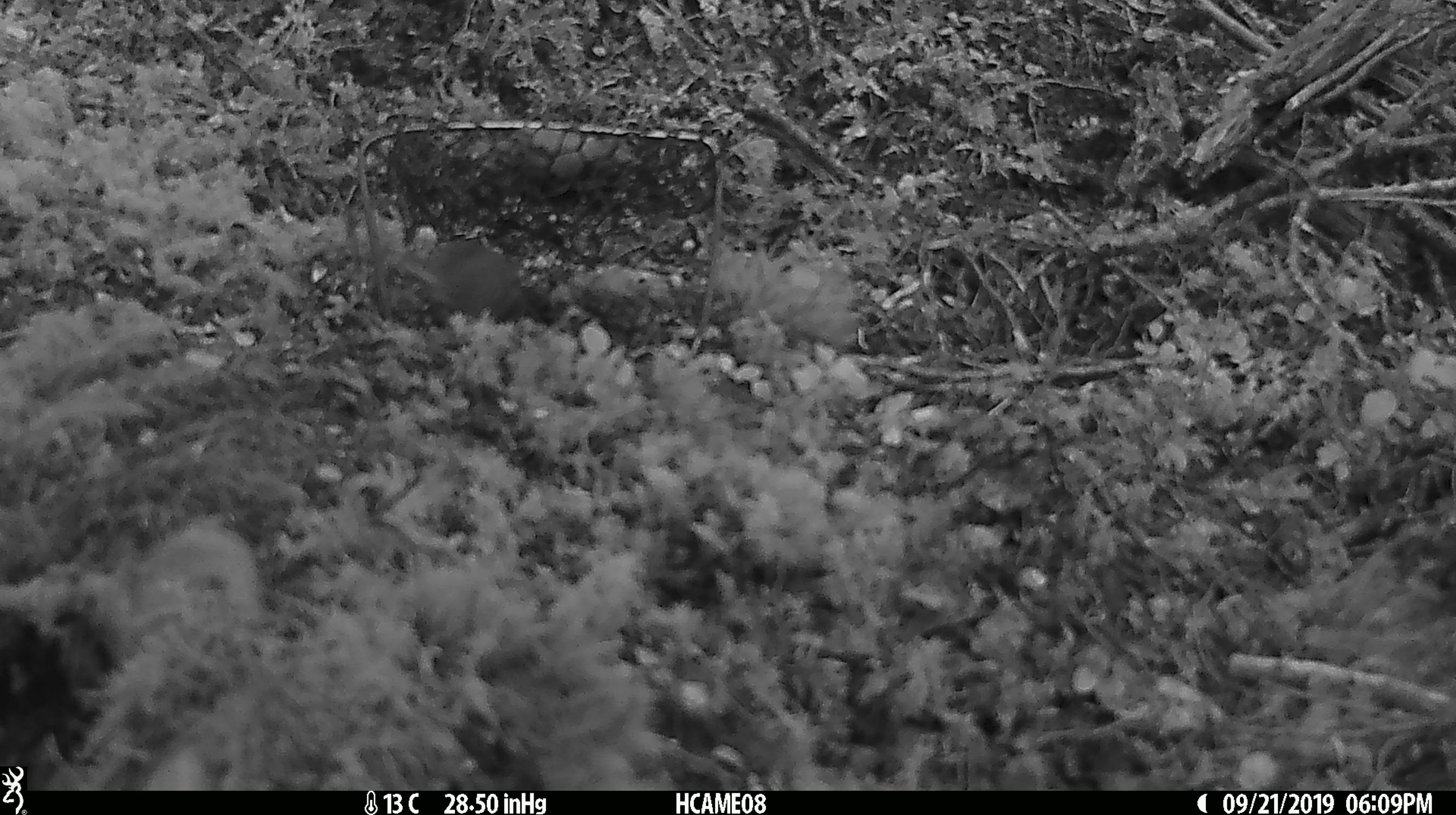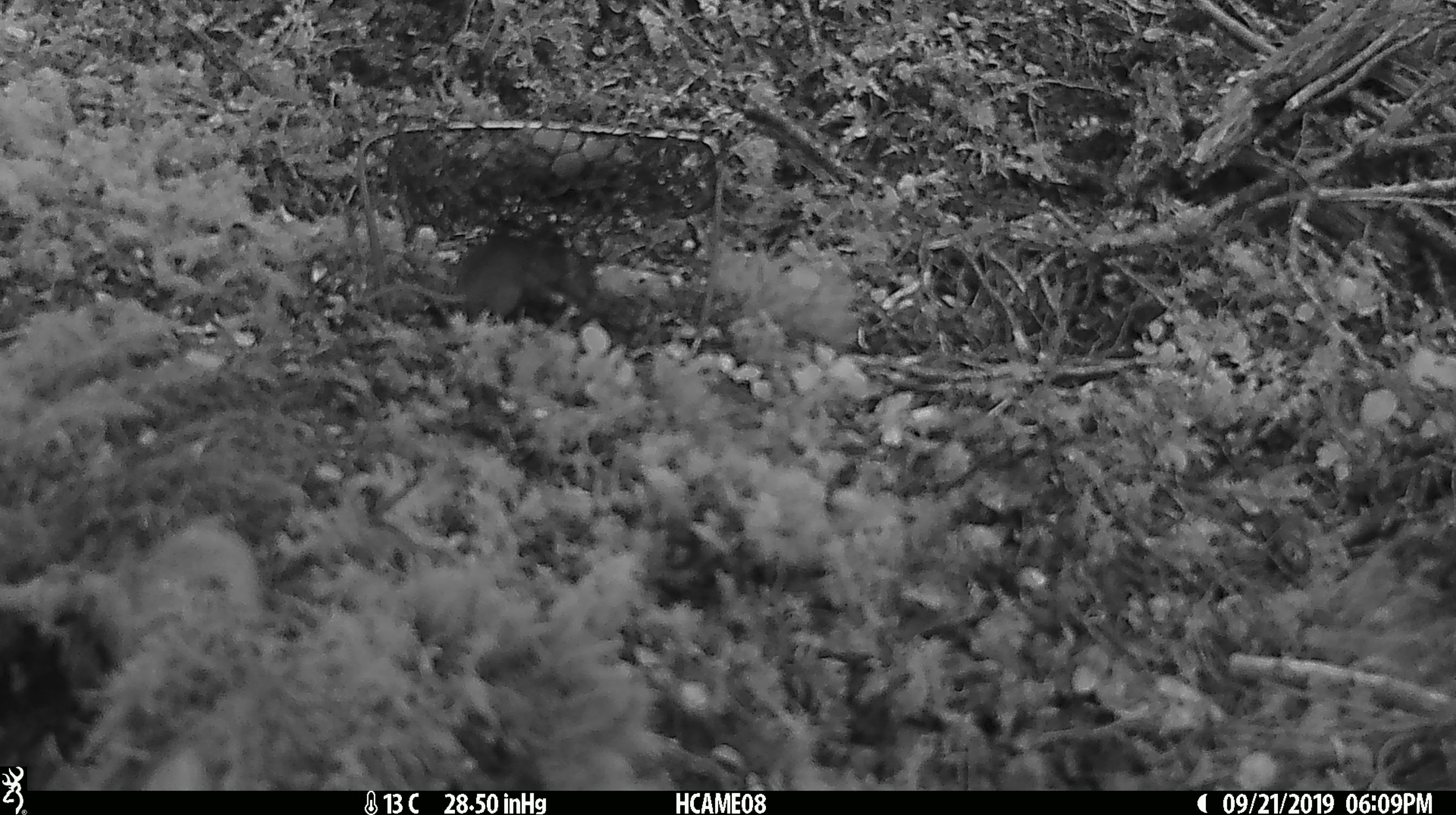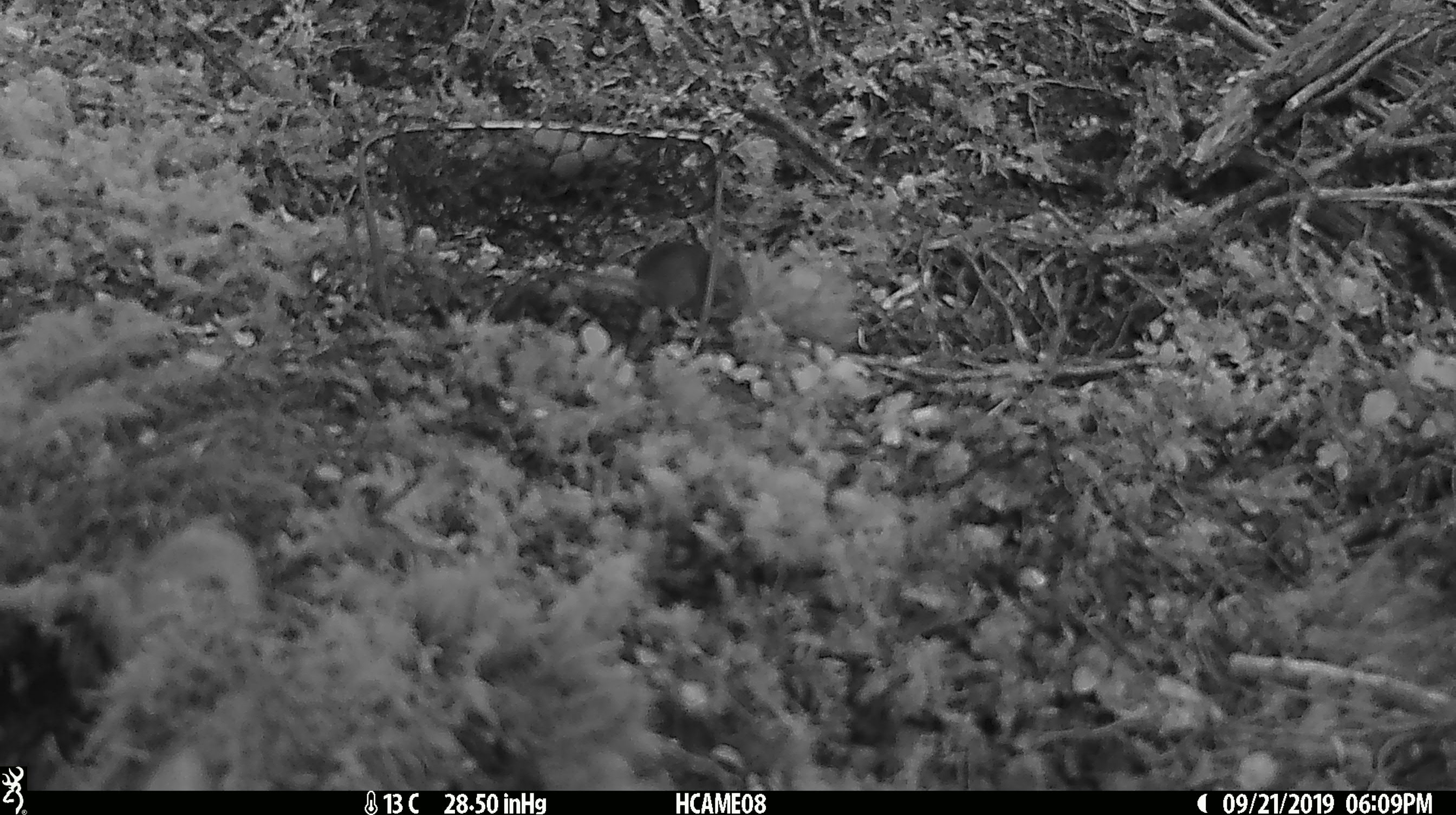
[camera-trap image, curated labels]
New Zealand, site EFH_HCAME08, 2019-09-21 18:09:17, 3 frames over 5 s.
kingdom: Animalia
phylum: Chordata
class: Mammalia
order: Rodentia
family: Muridae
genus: Mus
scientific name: Mus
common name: mouse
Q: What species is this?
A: Mouse (Mus).